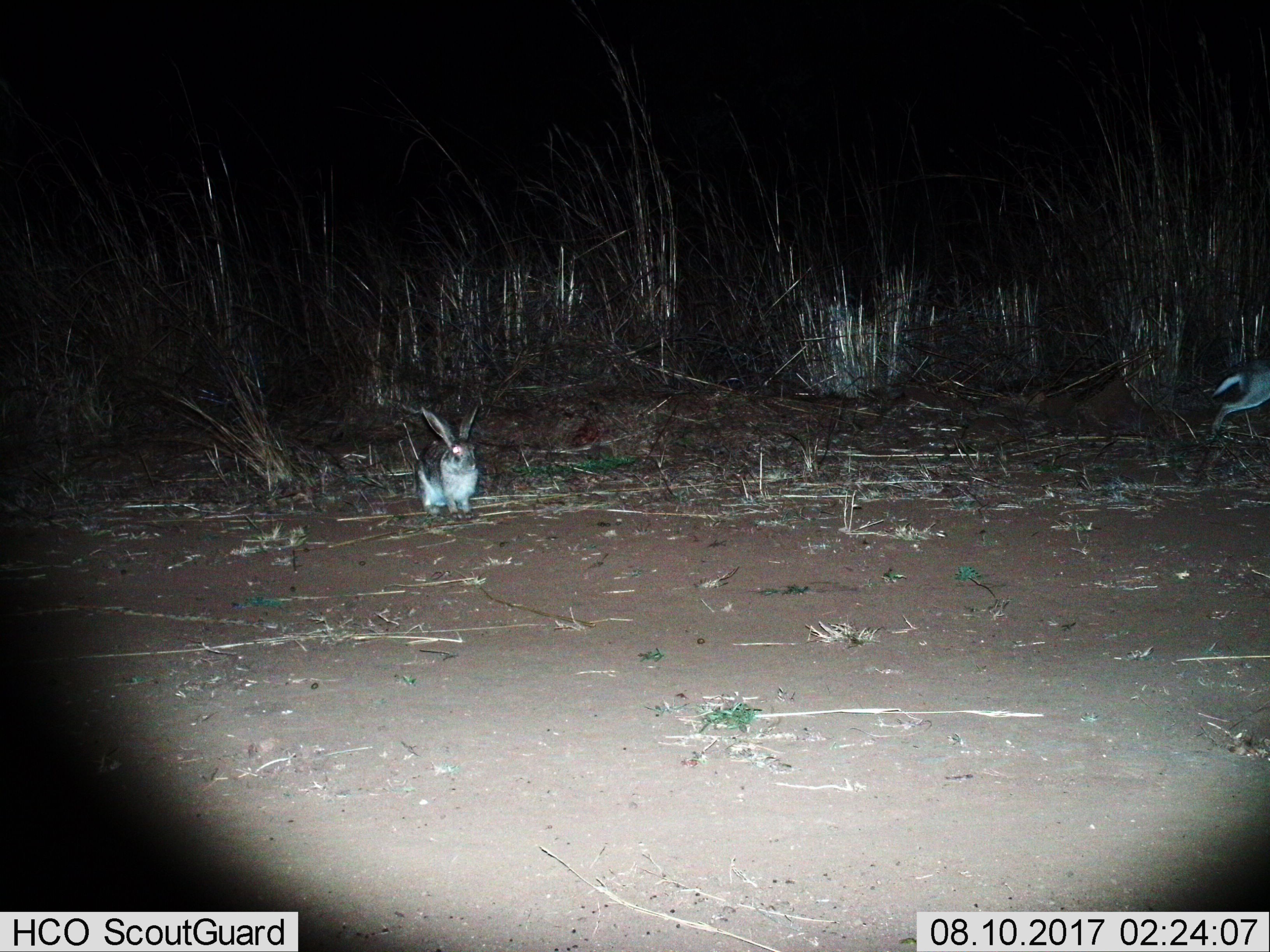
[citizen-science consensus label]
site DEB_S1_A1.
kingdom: Animalia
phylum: Chordata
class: Mammalia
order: Lagomorpha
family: Leporidae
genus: Lepus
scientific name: Lepus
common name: hare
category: hareunknown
Hareunknown (hare) (Lepus), count 2. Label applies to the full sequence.